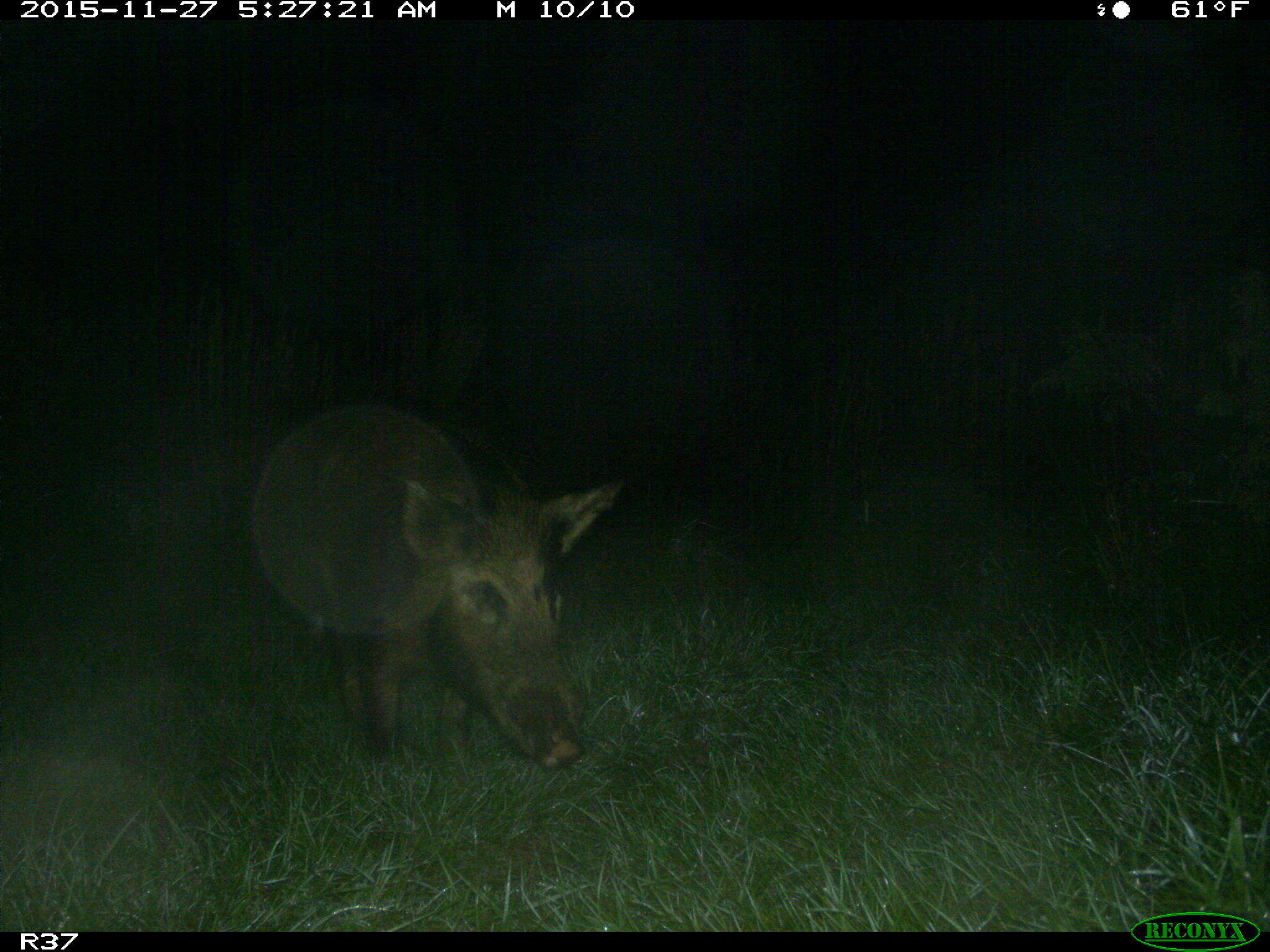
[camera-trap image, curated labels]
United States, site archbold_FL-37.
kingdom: Animalia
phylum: Chordata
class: Mammalia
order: Artiodactyla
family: Suidae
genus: Sus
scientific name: Sus scrofa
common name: wild boar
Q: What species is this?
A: Sus scrofa (wild boar).